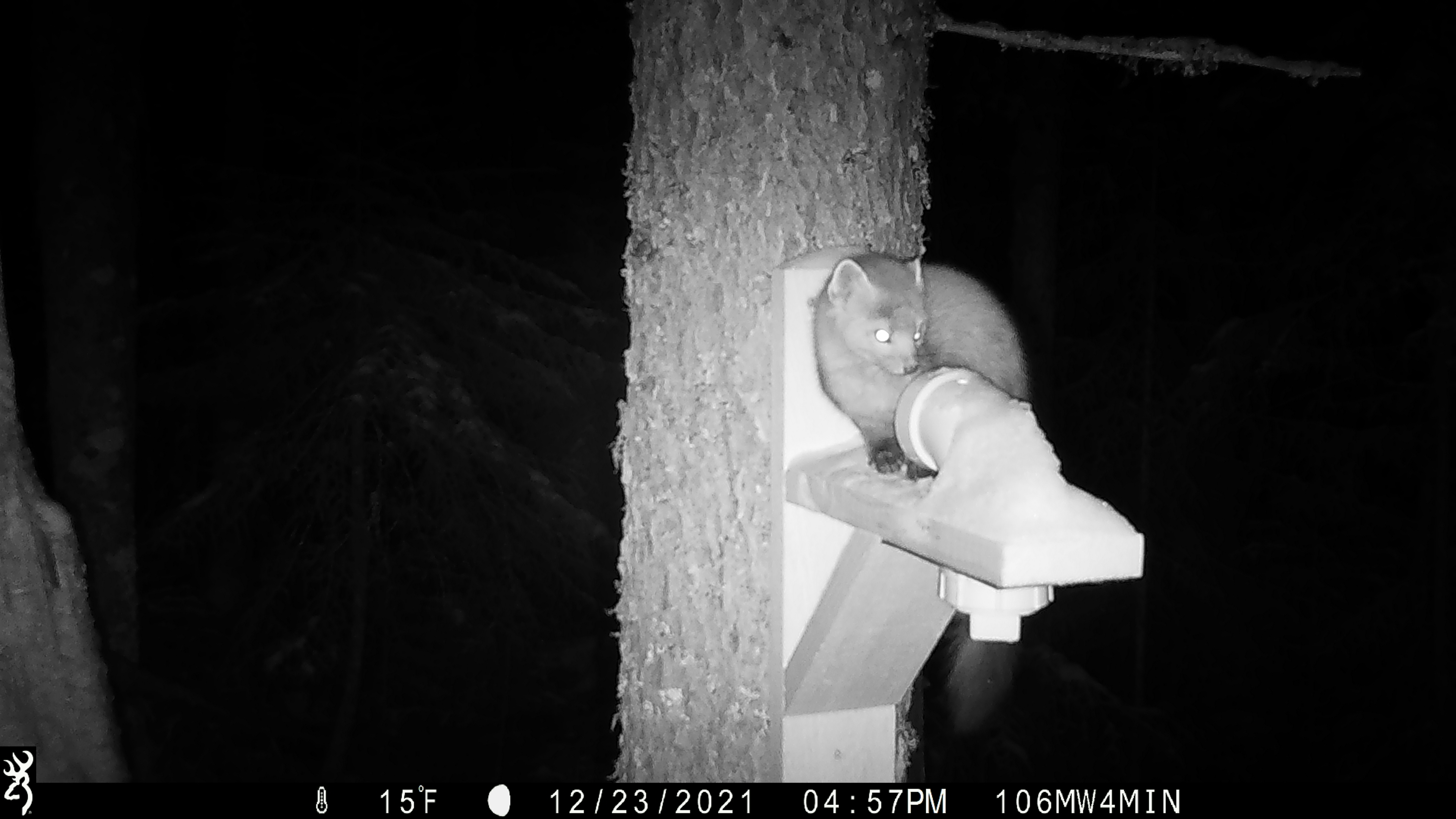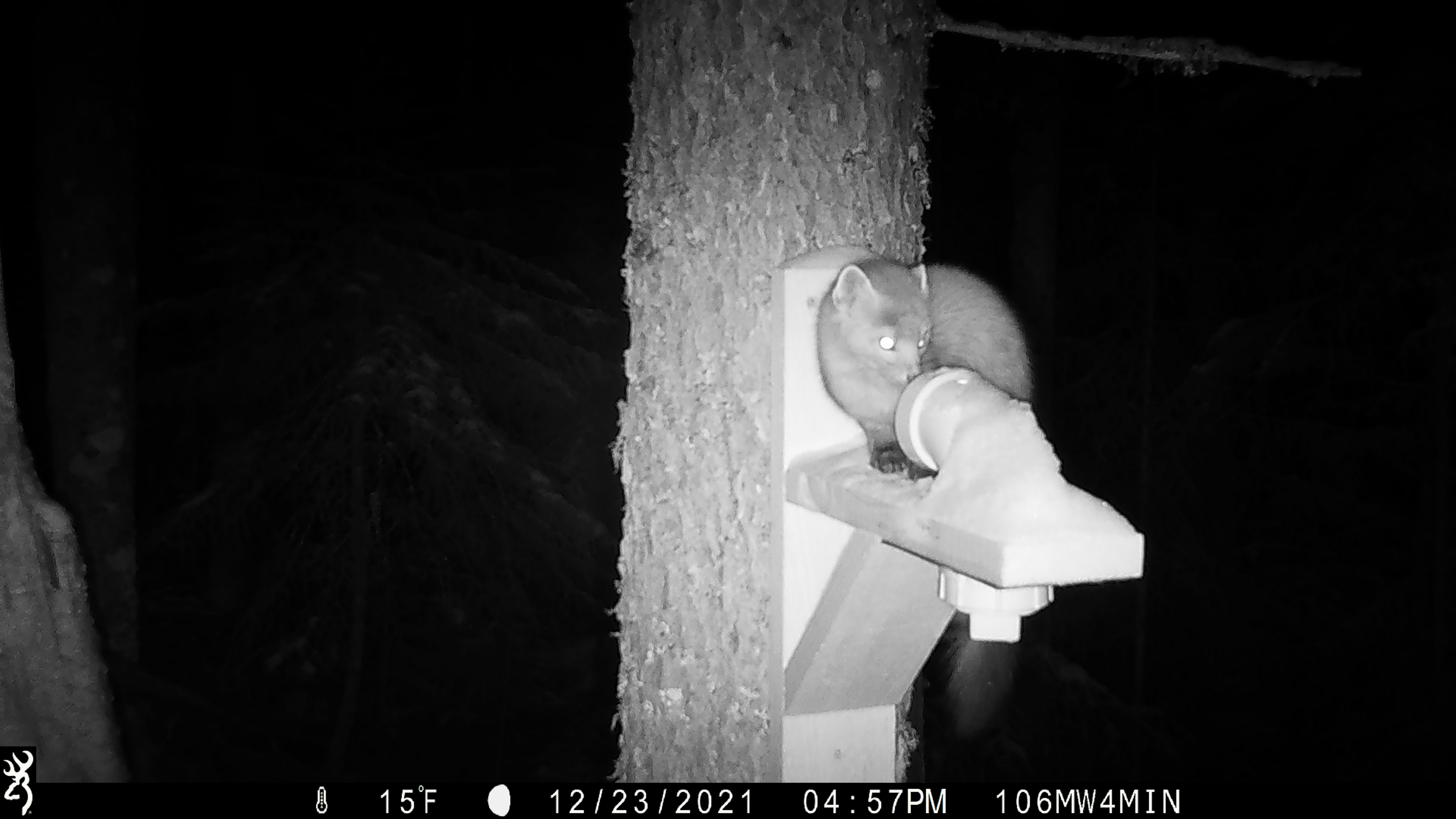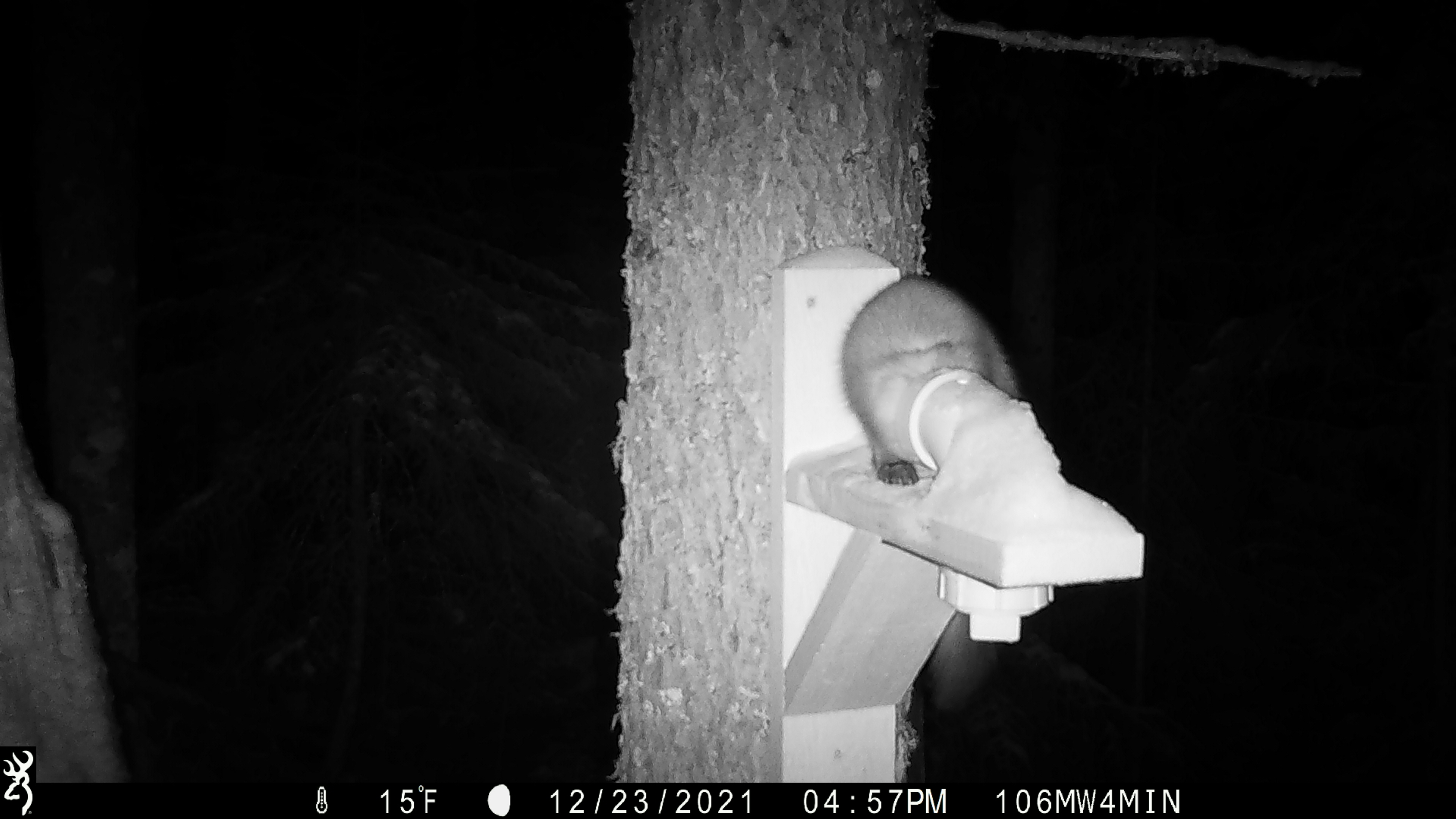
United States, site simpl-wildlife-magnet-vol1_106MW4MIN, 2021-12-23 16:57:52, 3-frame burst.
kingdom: Animalia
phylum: Chordata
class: Mammalia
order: Carnivora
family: Mustelidae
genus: Martes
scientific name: Martes americana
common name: american marten